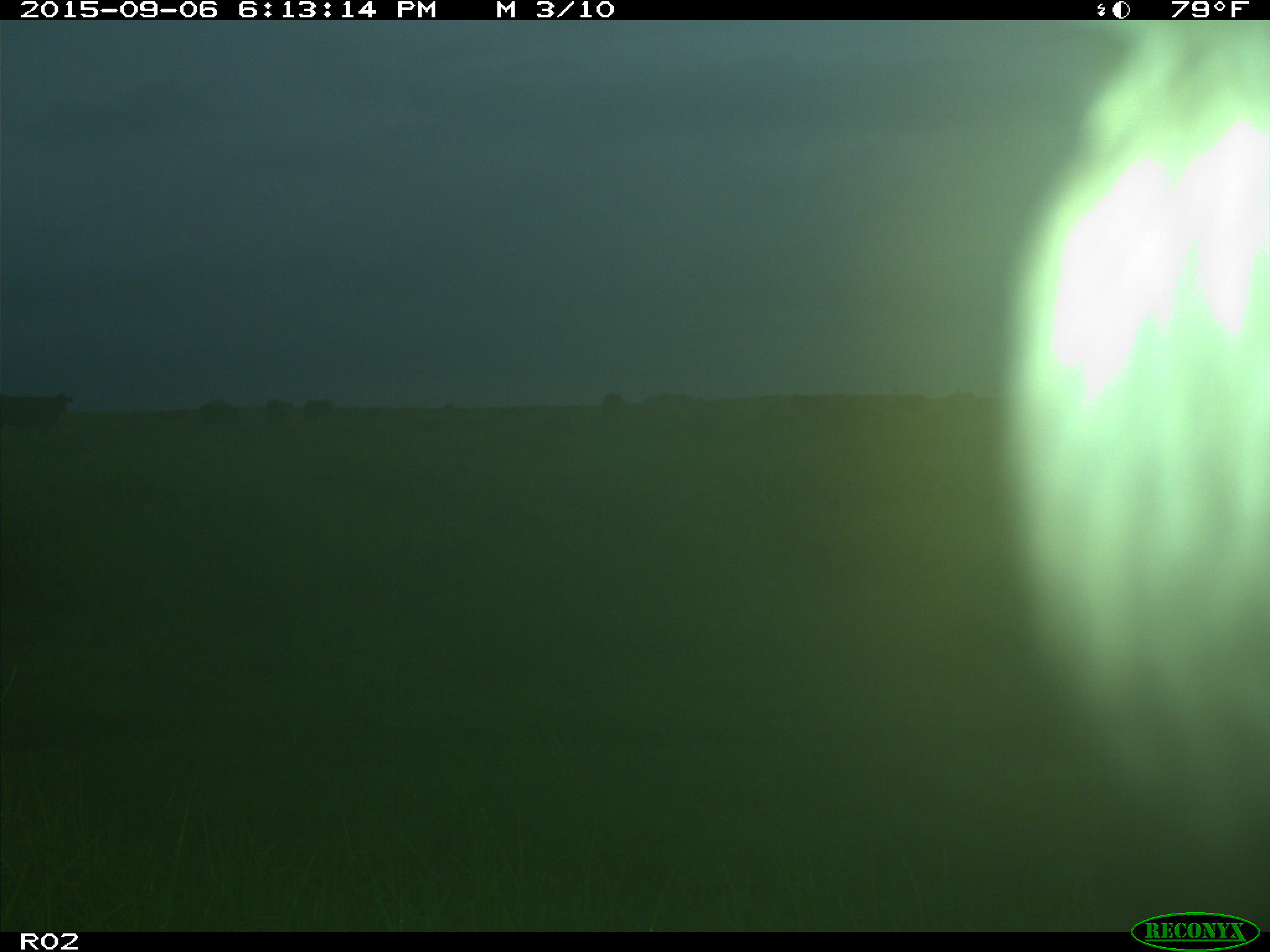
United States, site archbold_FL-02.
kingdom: Animalia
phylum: Chordata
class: Mammalia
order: Artiodactyla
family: Bovidae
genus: Bos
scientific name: Bos taurus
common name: domestic cow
Bos taurus (domestic cow).